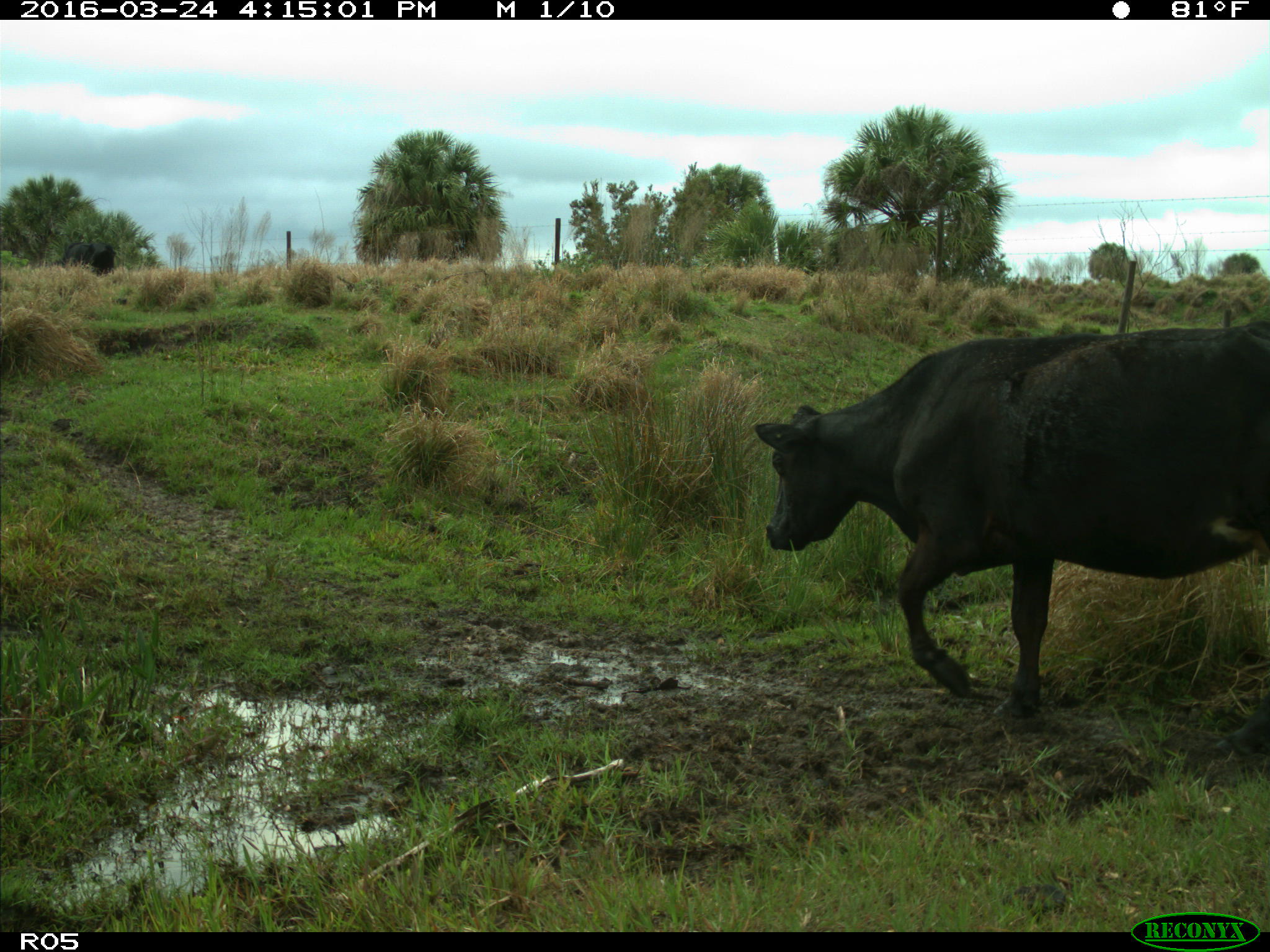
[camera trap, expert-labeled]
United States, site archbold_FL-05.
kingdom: Animalia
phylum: Chordata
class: Mammalia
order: Artiodactyla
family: Bovidae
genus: Bos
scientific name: Bos taurus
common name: domestic cow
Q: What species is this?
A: Bos taurus (domestic cow).